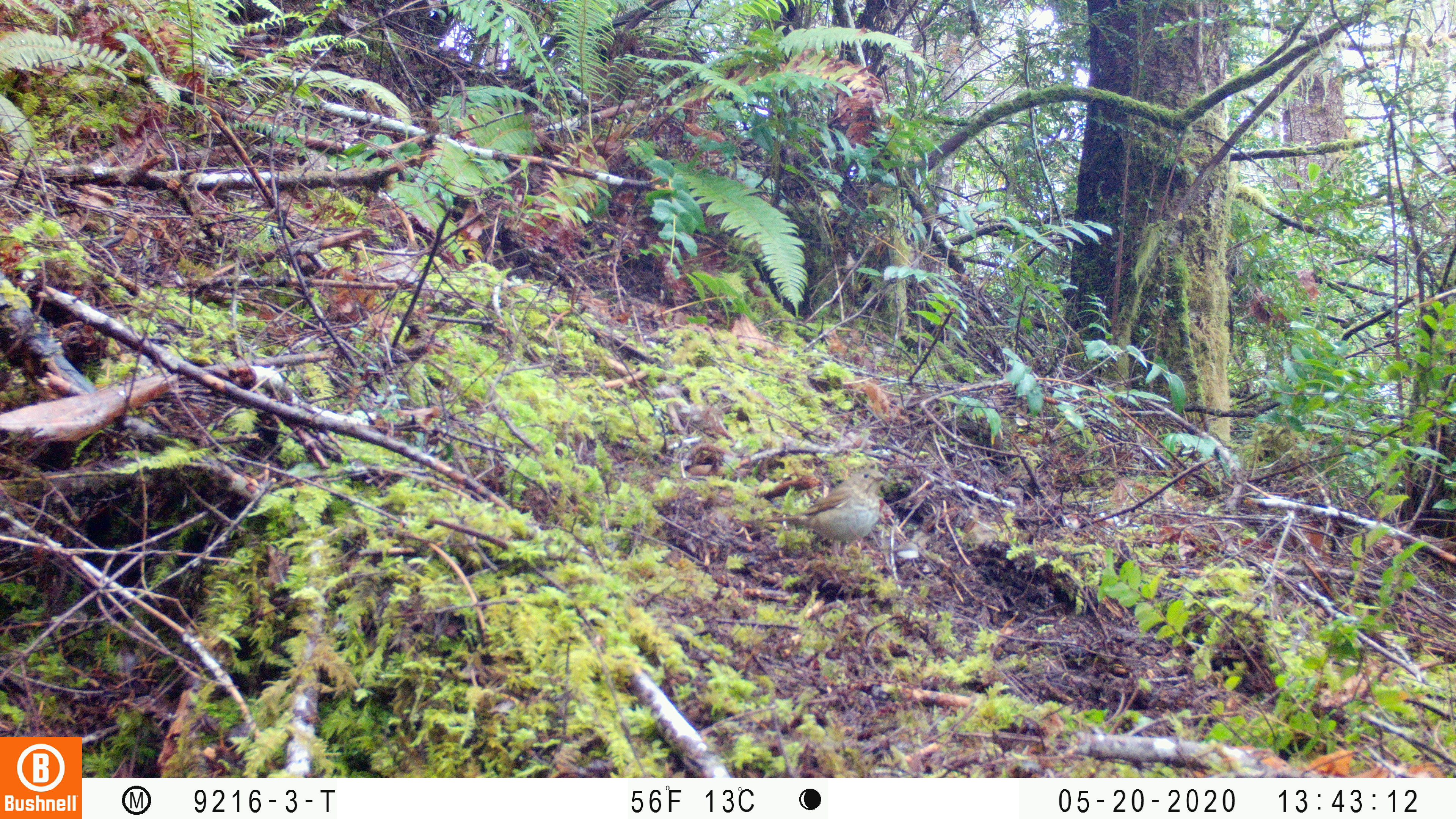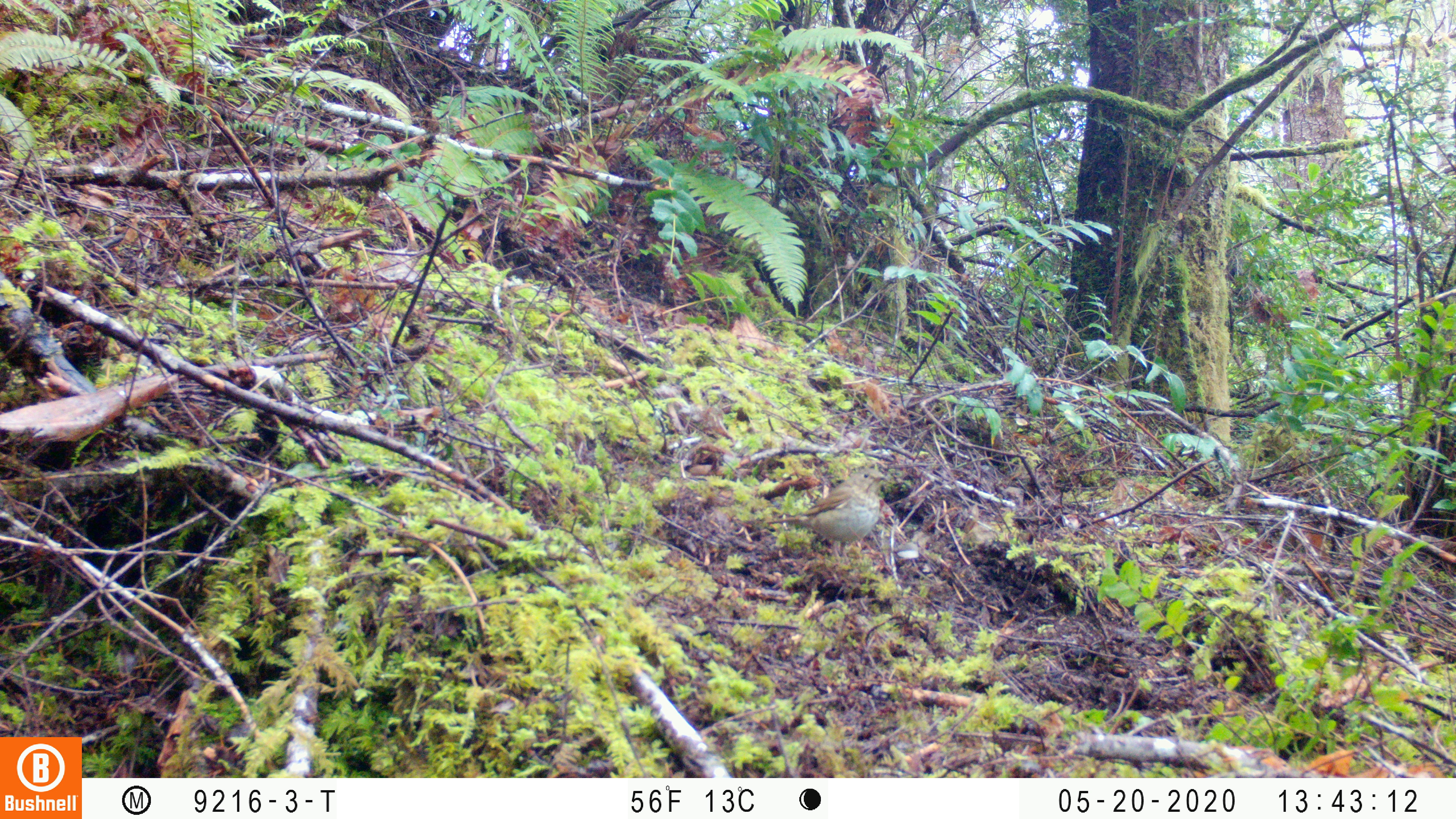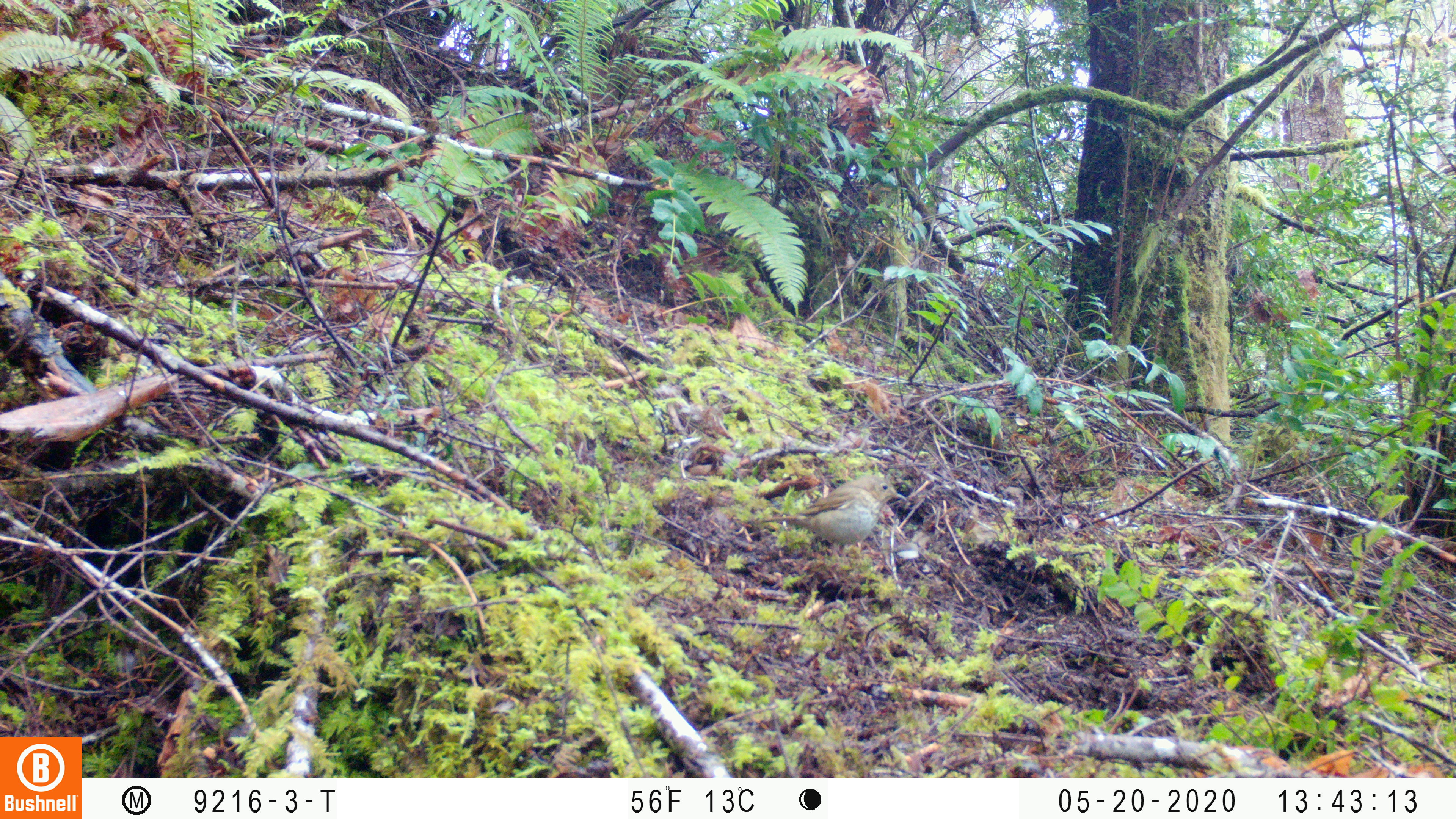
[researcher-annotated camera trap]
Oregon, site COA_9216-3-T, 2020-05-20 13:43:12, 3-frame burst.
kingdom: Animalia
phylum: Chordata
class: Aves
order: Passeriformes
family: Turdidae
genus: Catharus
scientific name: Catharus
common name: brown thrushes and nightingale-thrushes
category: catharus species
Catharus species (brown thrushes and nightingale-thrushes) (Catharus).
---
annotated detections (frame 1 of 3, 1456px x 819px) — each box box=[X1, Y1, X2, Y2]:
catharus species: box=[733, 459, 909, 578]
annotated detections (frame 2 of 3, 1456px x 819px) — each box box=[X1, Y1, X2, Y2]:
catharus species: box=[748, 454, 904, 566]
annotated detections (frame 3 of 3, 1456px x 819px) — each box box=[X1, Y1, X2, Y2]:
catharus species: box=[738, 471, 918, 566]